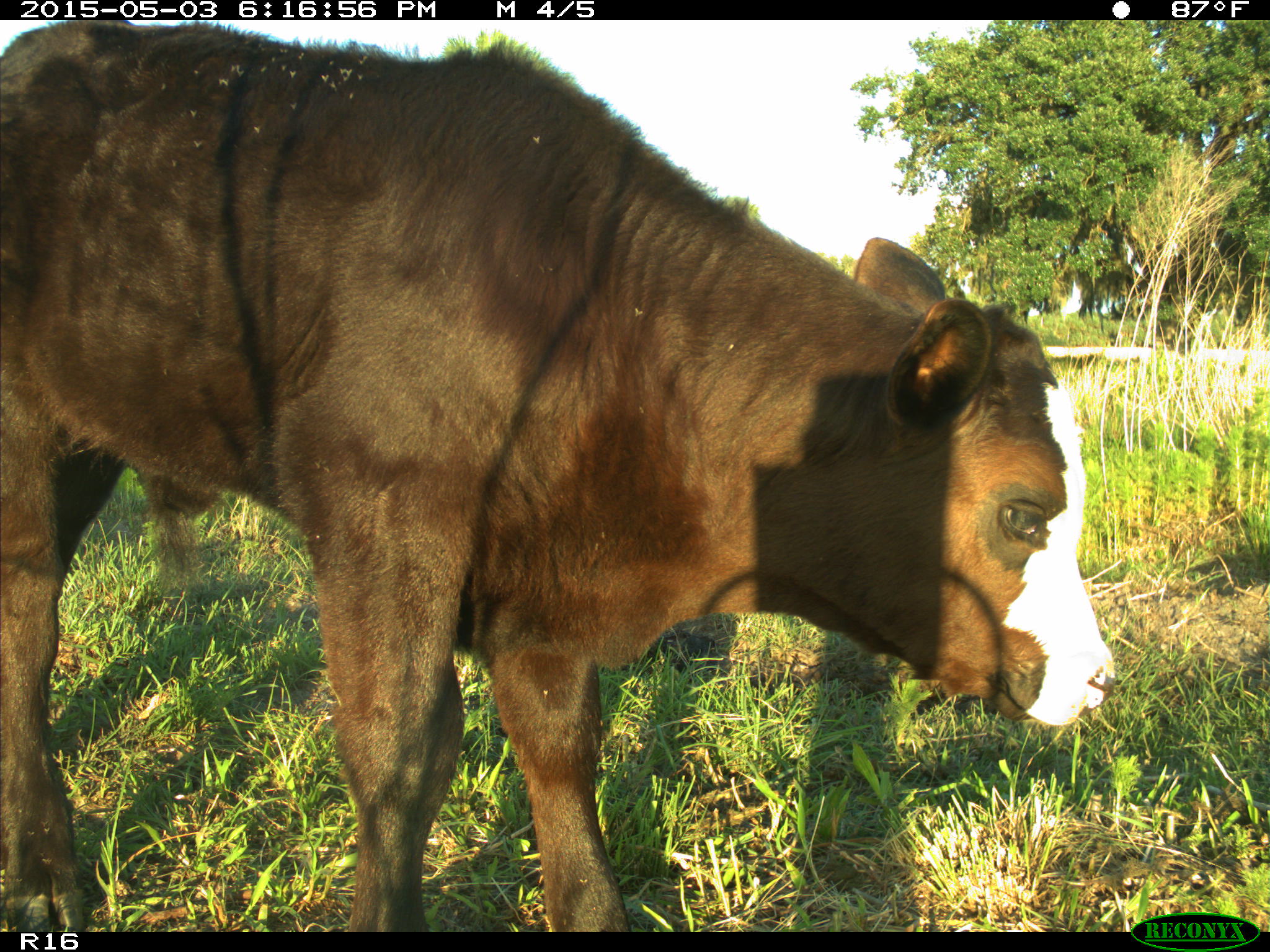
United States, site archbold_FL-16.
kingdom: Animalia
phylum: Chordata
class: Mammalia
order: Artiodactyla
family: Bovidae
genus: Bos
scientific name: Bos taurus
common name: domestic cow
Bos taurus (domestic cow).